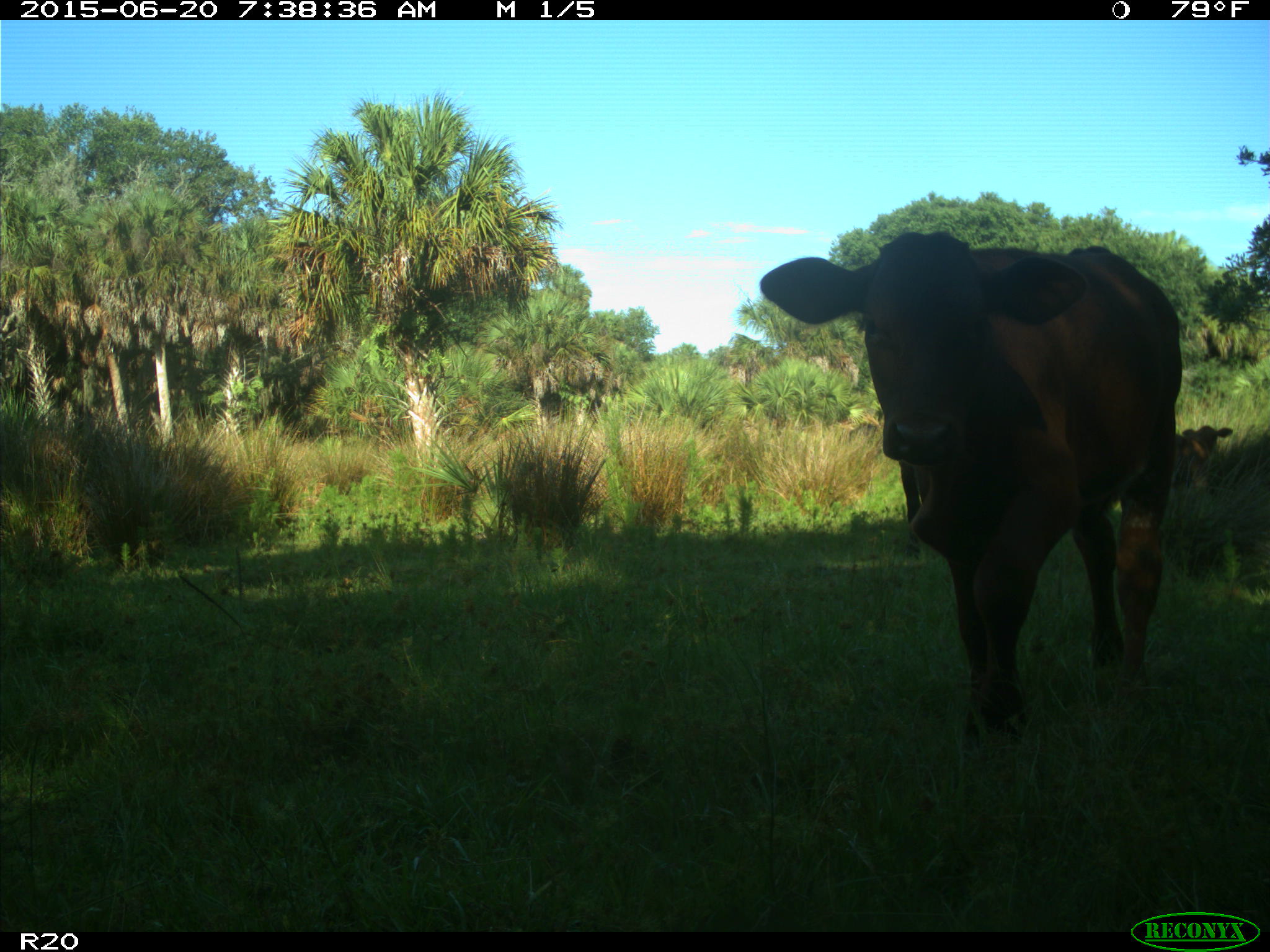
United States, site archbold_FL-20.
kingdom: Animalia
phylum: Chordata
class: Mammalia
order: Artiodactyla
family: Bovidae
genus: Bos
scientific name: Bos taurus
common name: domestic cow